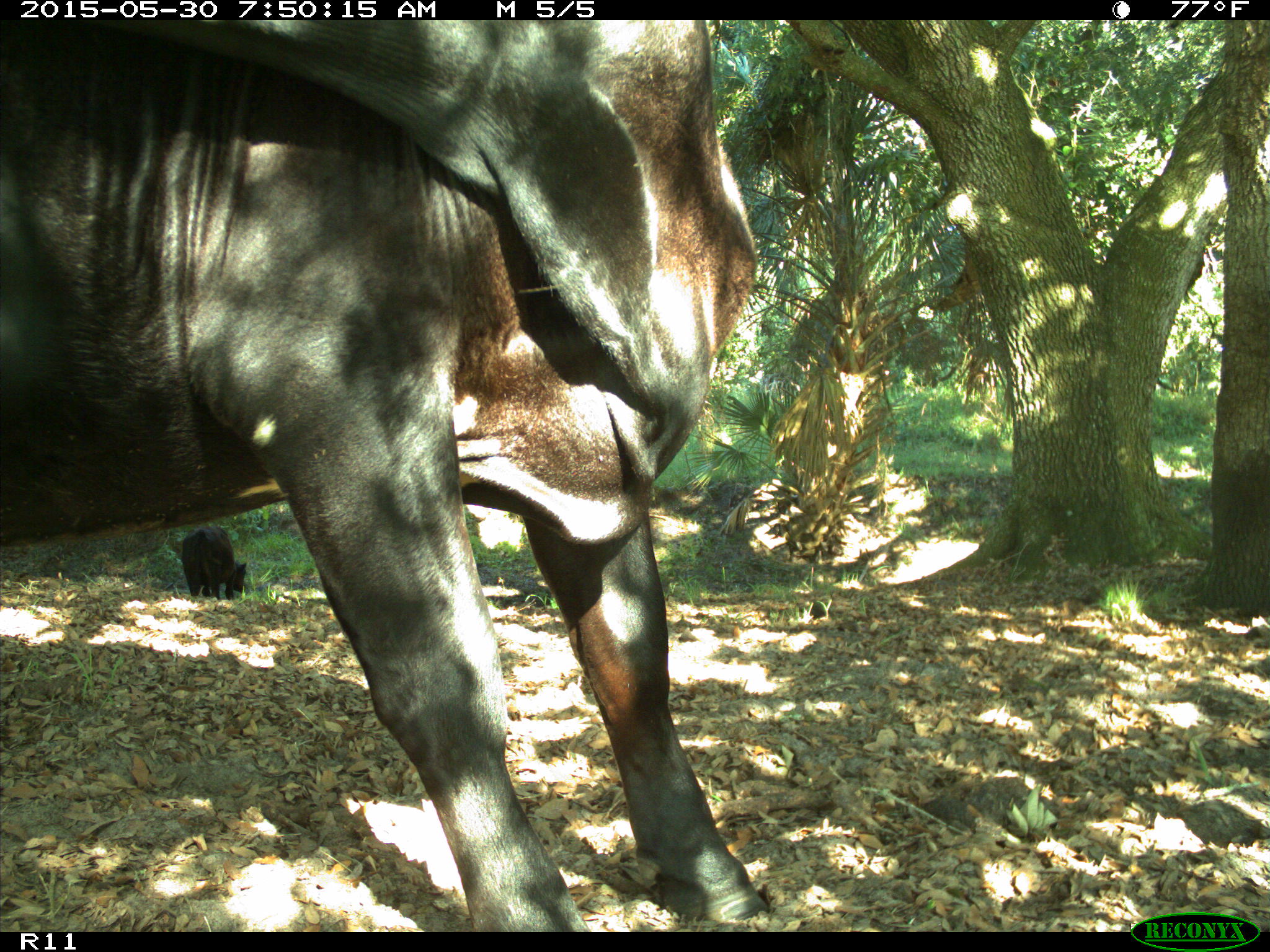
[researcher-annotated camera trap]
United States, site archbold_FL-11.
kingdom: Animalia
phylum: Chordata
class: Mammalia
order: Artiodactyla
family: Bovidae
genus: Bos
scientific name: Bos taurus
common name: domestic cow